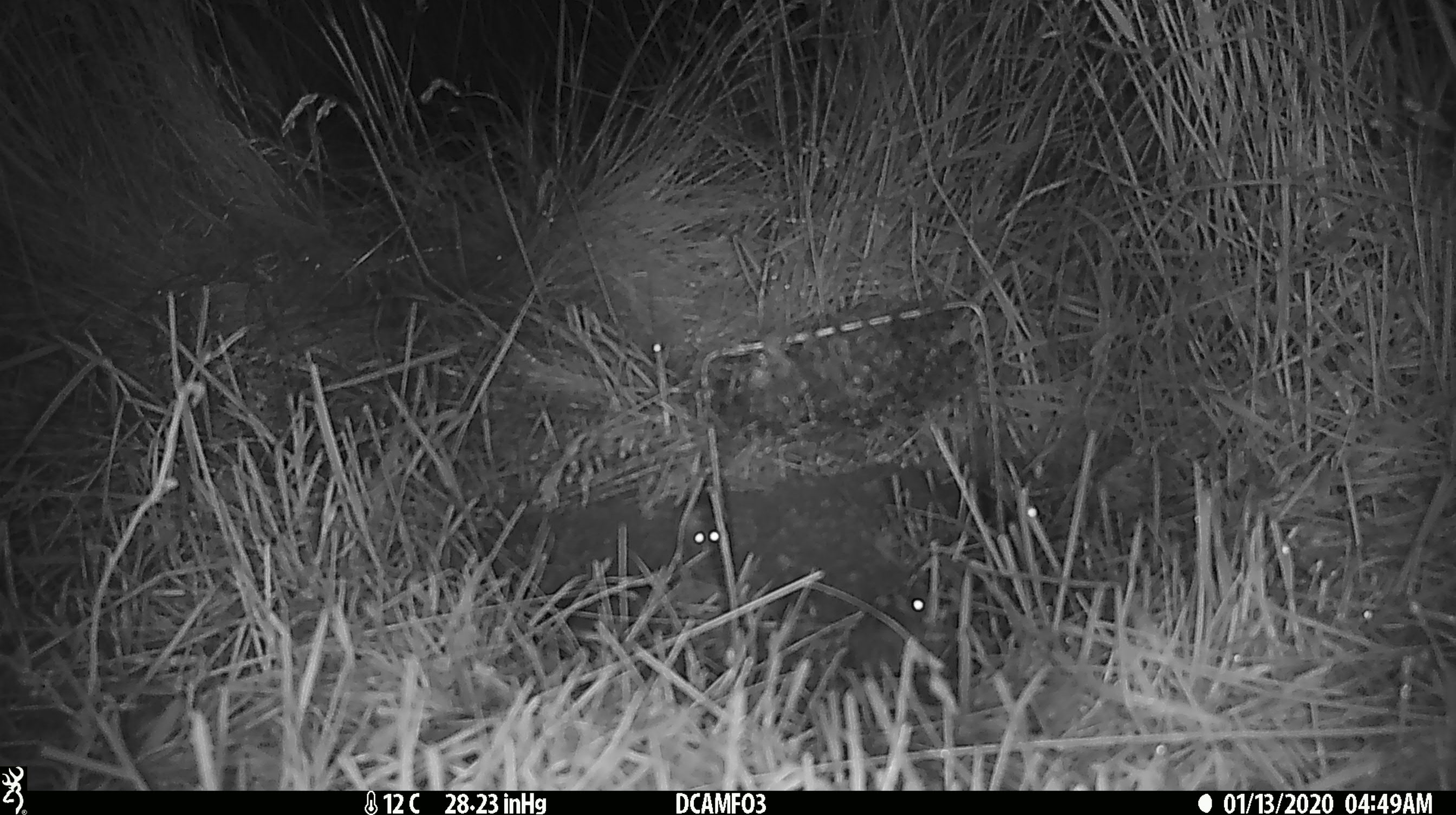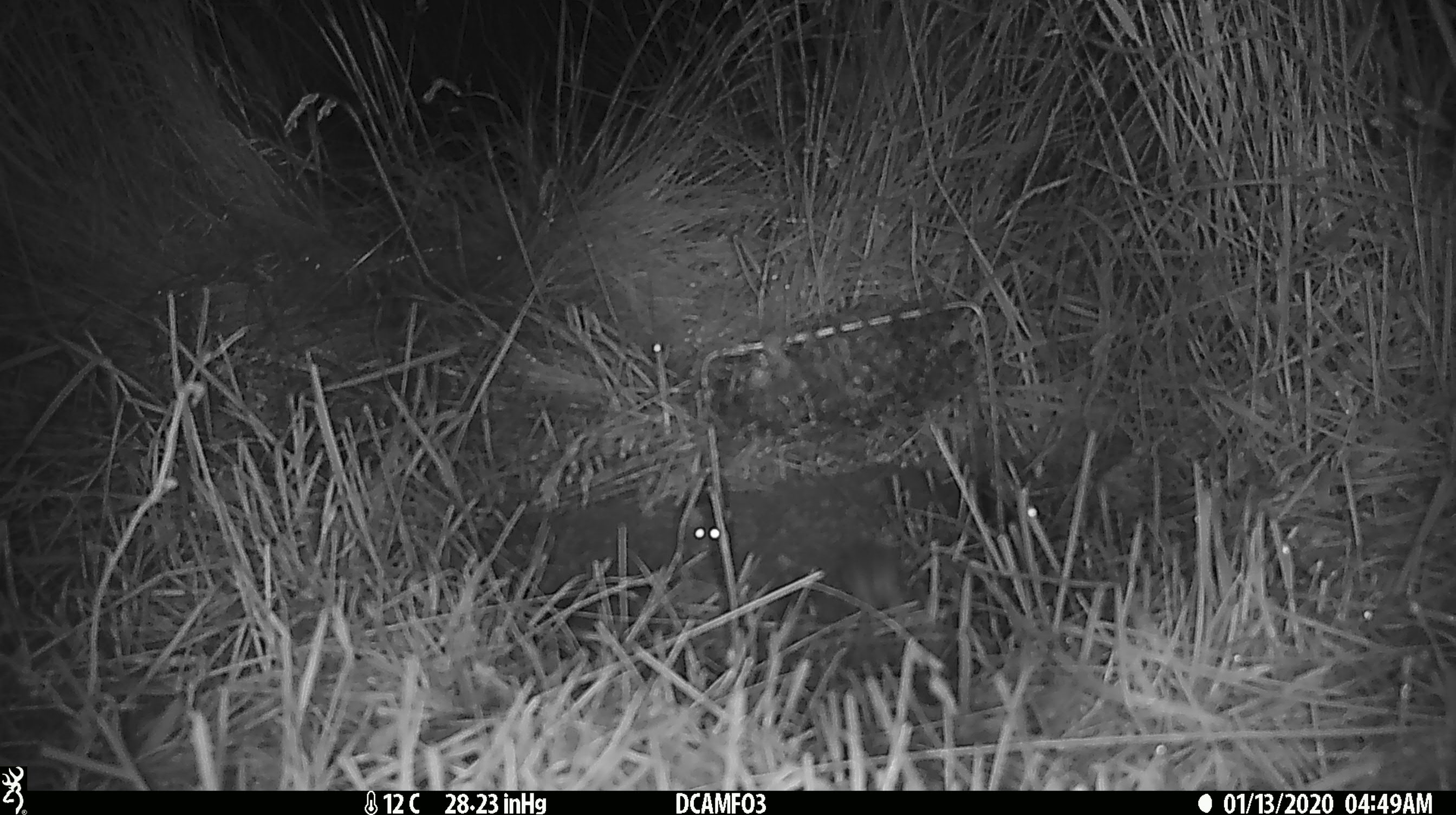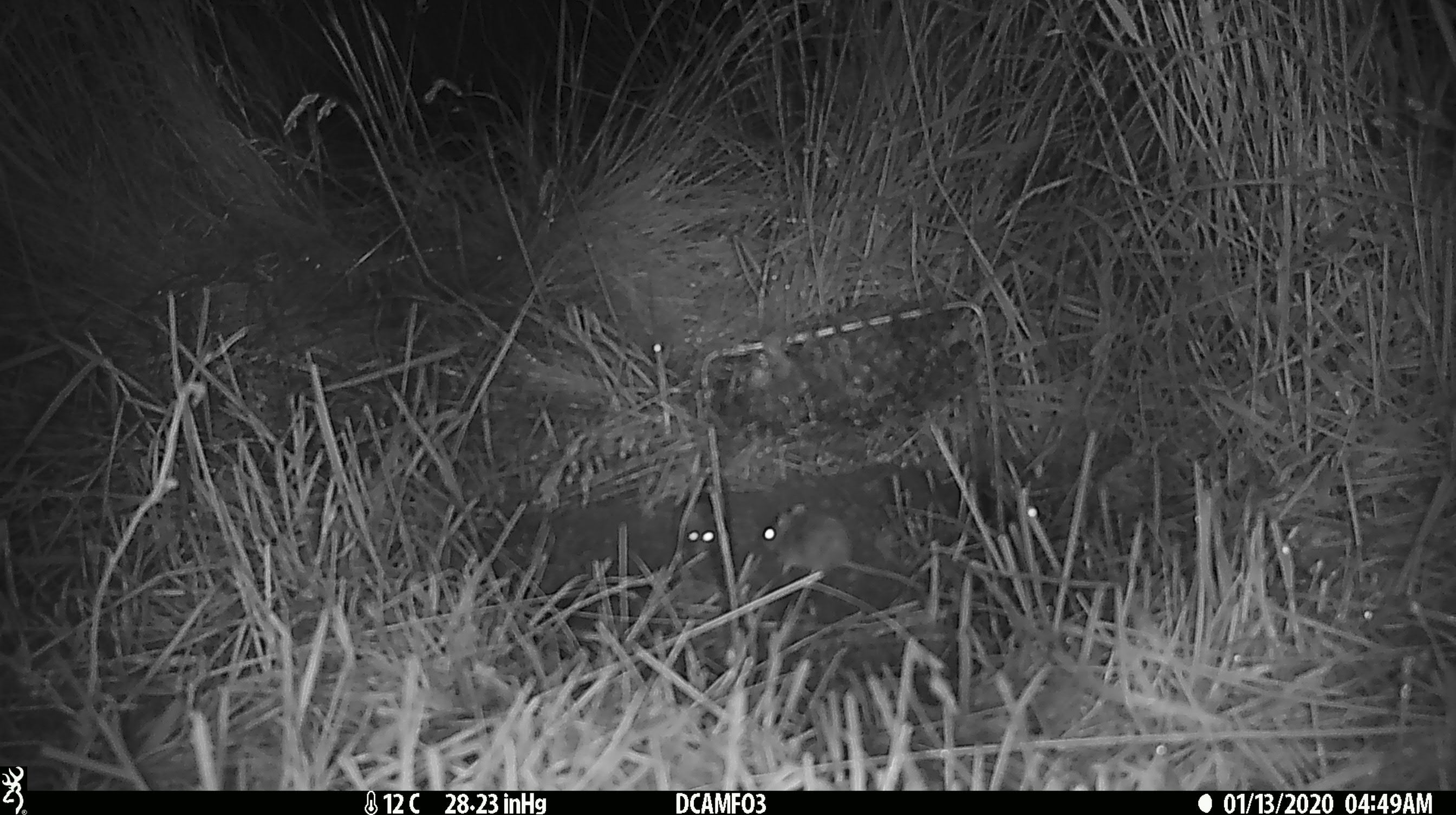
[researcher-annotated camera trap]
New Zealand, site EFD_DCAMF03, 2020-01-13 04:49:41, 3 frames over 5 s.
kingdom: Animalia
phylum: Chordata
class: Mammalia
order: Rodentia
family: Muridae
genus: Mus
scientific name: Mus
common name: mouse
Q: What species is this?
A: Mouse (Mus).